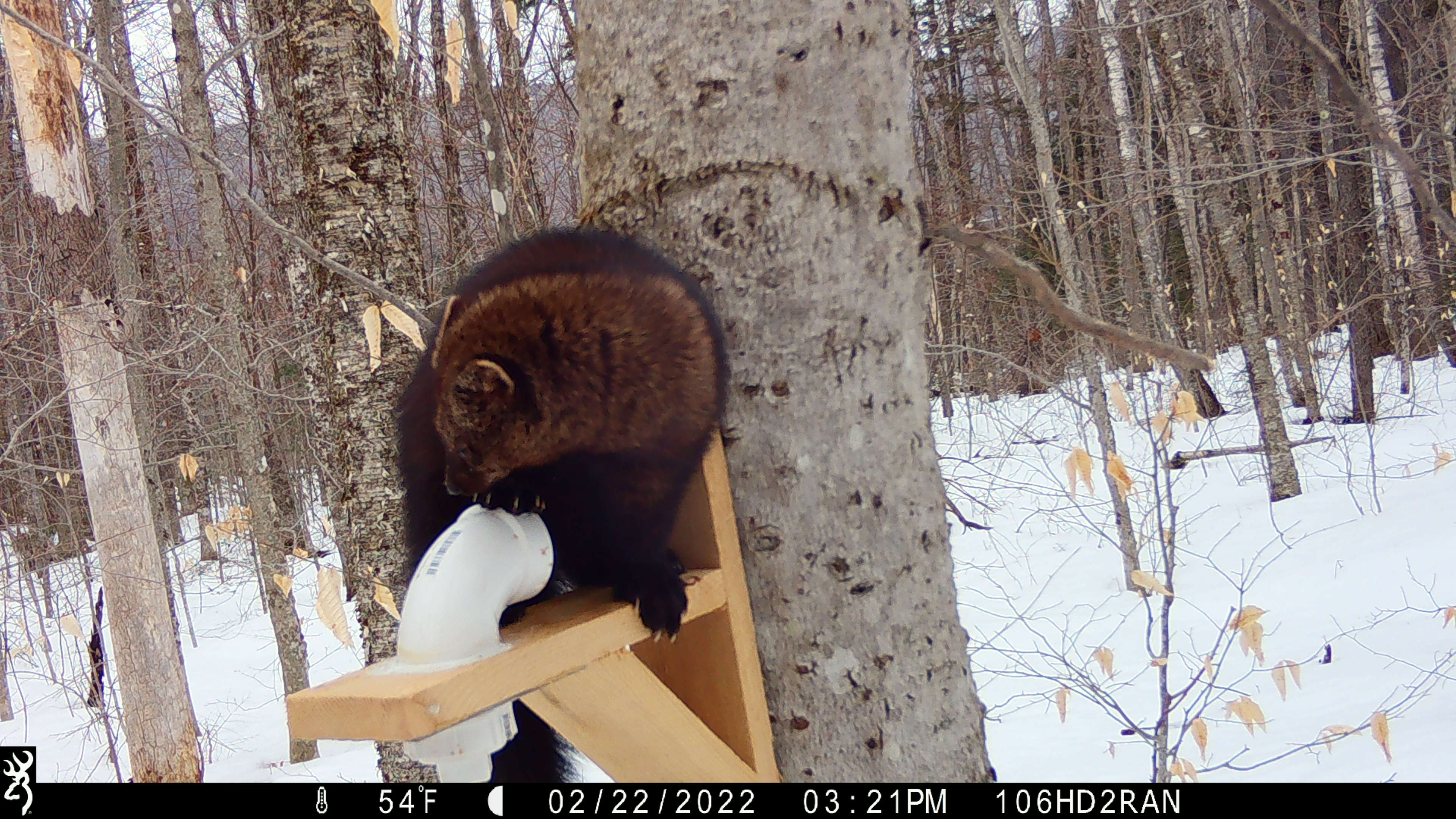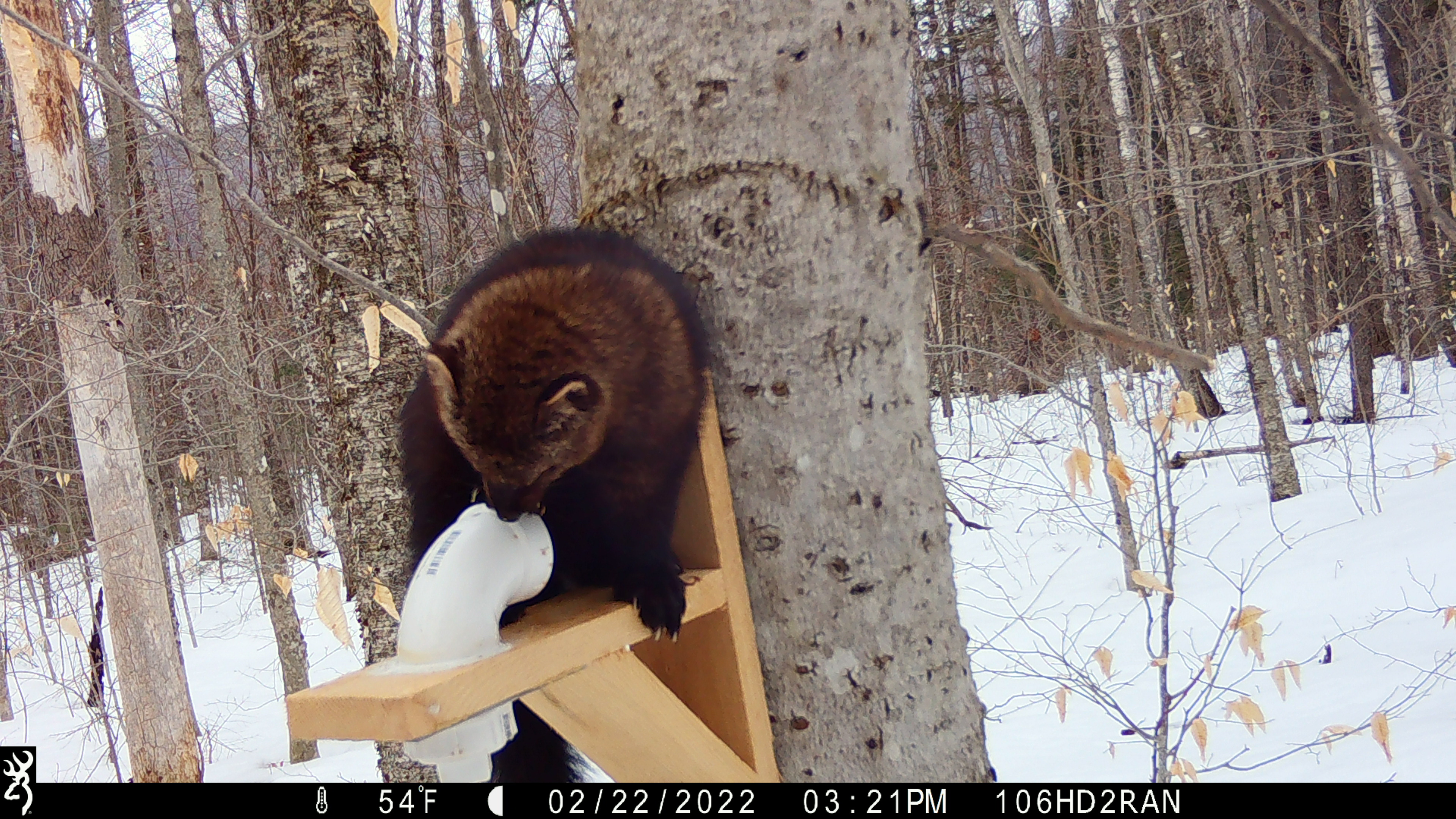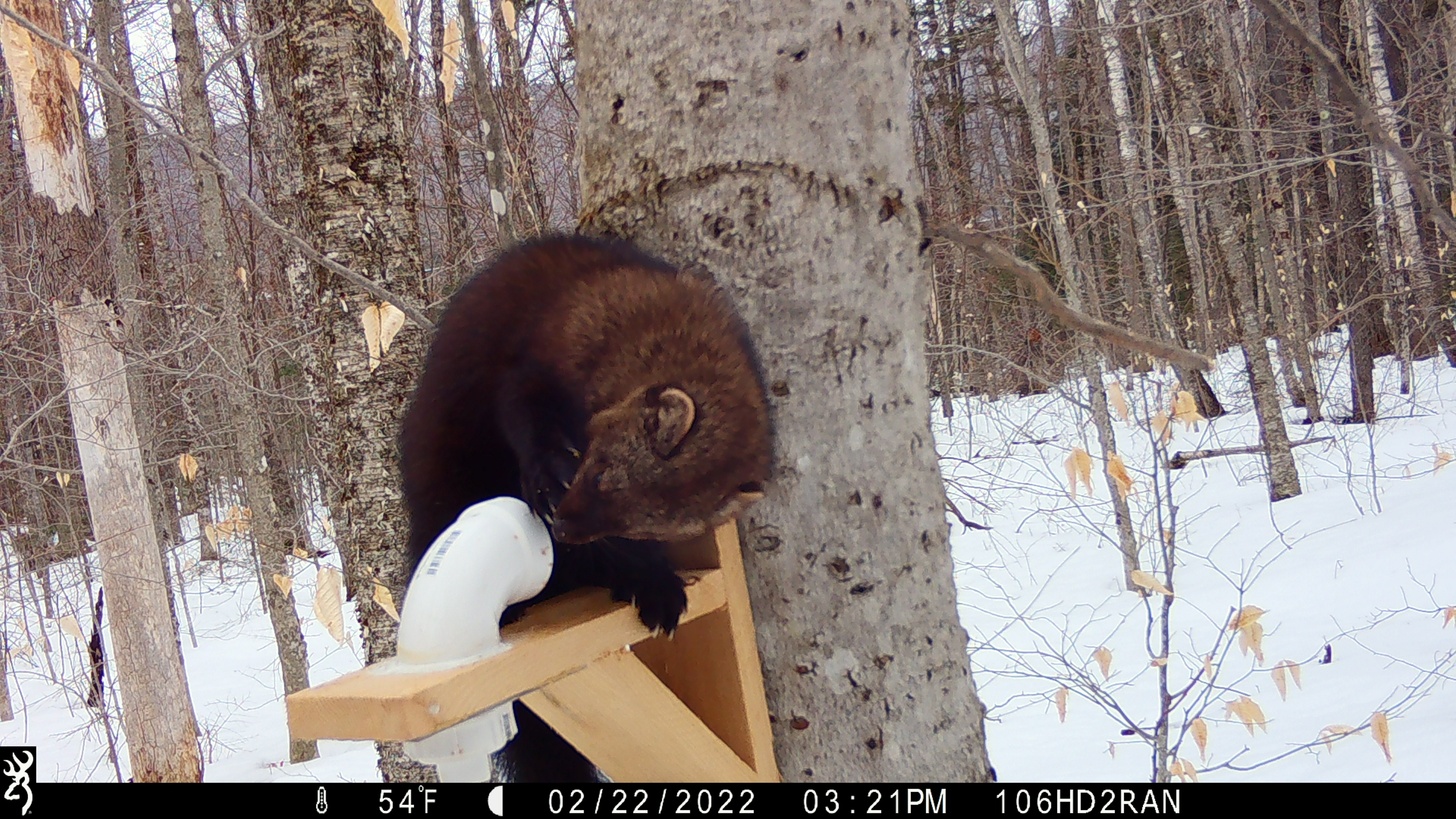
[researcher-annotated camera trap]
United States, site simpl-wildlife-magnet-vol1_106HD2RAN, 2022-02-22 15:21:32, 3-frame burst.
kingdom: Animalia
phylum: Chordata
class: Mammalia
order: Carnivora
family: Mustelidae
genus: Pekania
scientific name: Pekania pennanti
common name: fisher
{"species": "fisher (Pekania pennanti)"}